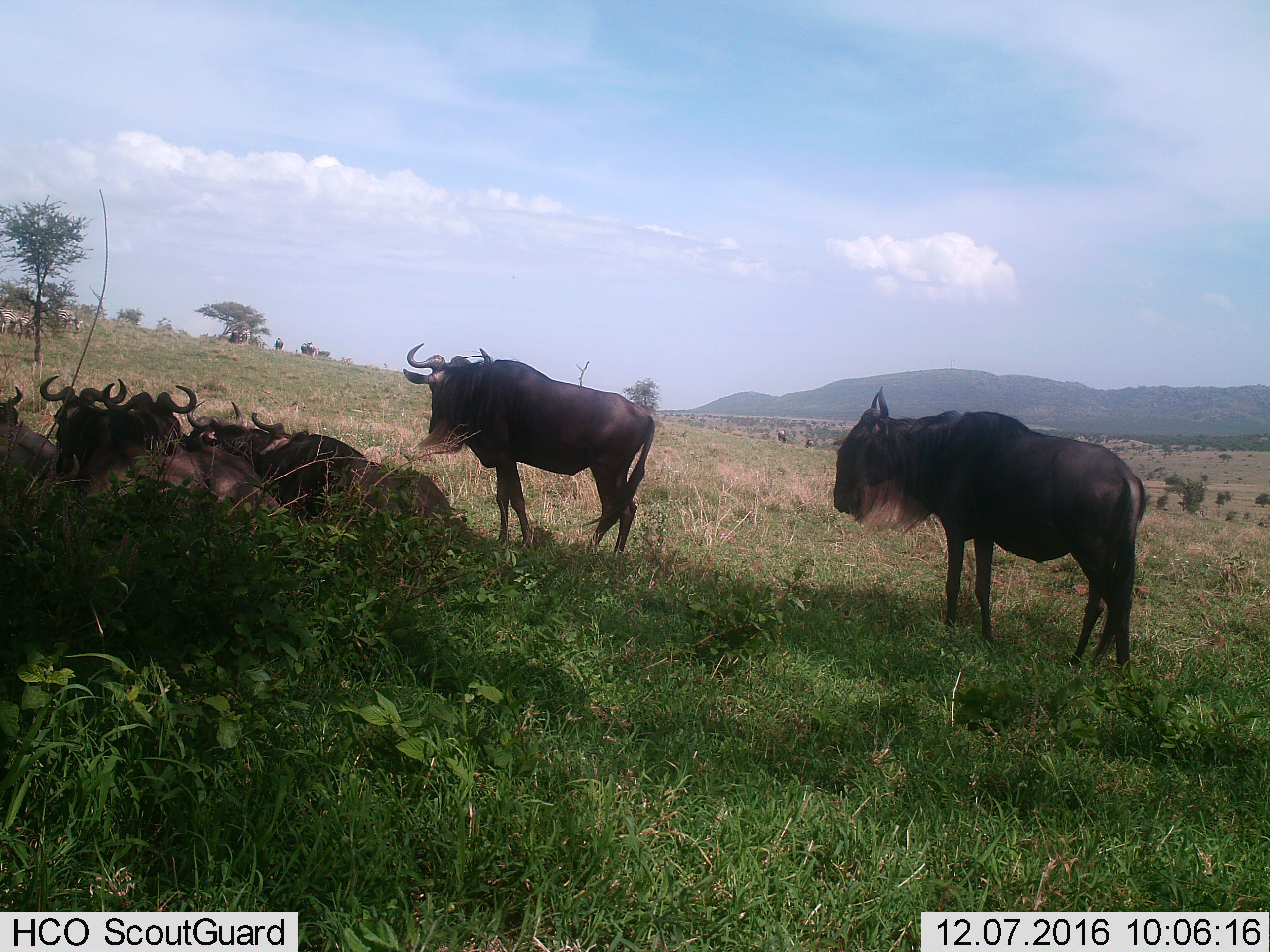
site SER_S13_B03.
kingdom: Animalia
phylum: Chordata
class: Mammalia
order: Artiodactyla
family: Bovidae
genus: Connochaetes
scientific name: Connochaetes taurinus taurinus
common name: blue wildebeest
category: wildebeestblue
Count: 7.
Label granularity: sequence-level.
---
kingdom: Animalia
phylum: Chordata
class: Mammalia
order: Perissodactyla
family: Equidae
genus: Equus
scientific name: Equus quagga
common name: plains zebra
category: zebraplains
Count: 4.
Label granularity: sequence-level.